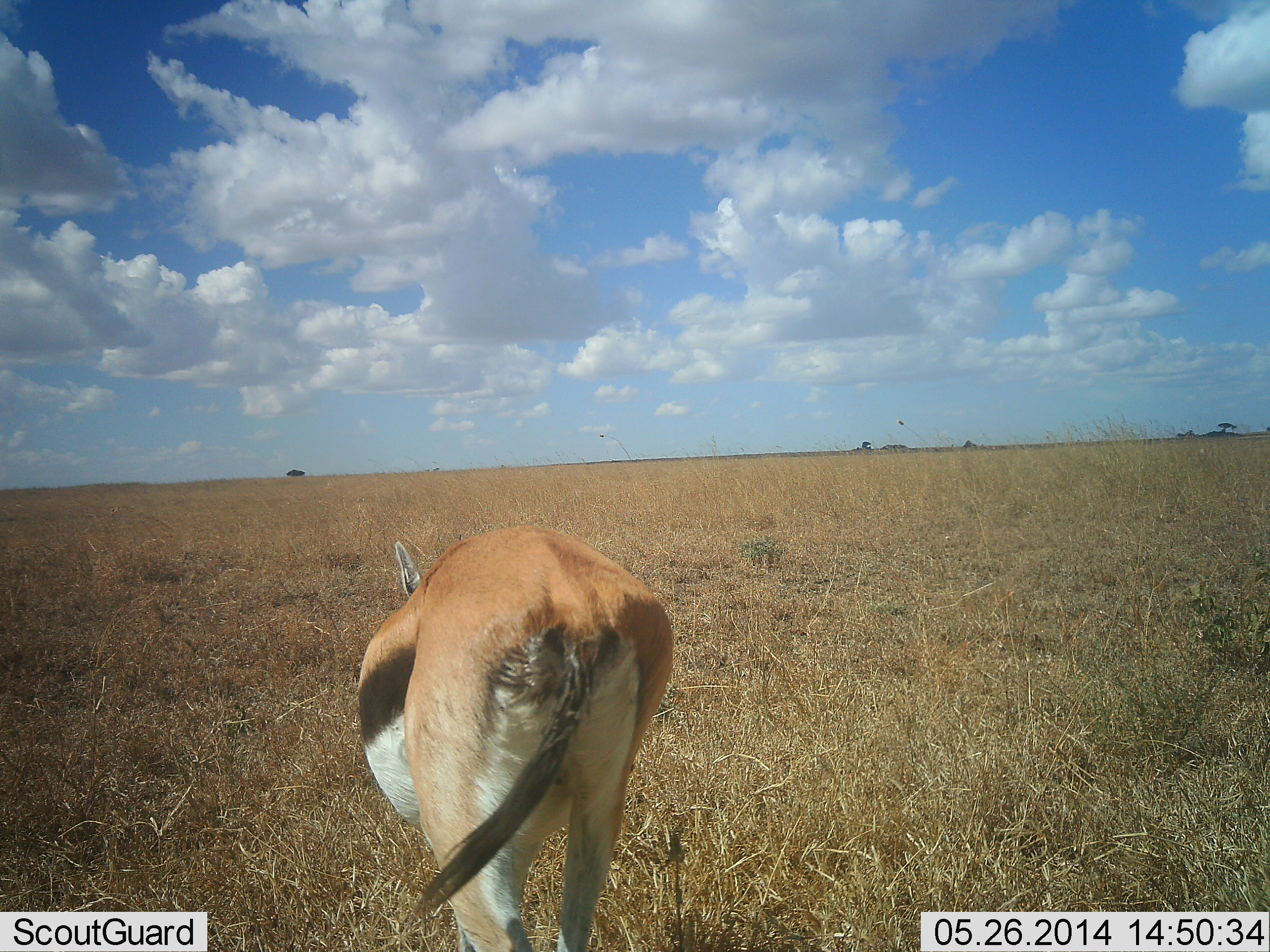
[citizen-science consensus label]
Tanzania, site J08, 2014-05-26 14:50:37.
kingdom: Animalia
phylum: Chordata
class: Mammalia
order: Artiodactyla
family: Bovidae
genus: Eudorcas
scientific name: Eudorcas thomsonii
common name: thomson's gazelle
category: gazellethomsons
Gazellethomsons (thomson's gazelle) (Eudorcas thomsonii), count 1. Behavior (volunteer vote fractions): standing 100%, resting 0%, moving 0%, interacting 0%. Young present (vote fraction): 0%. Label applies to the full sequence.